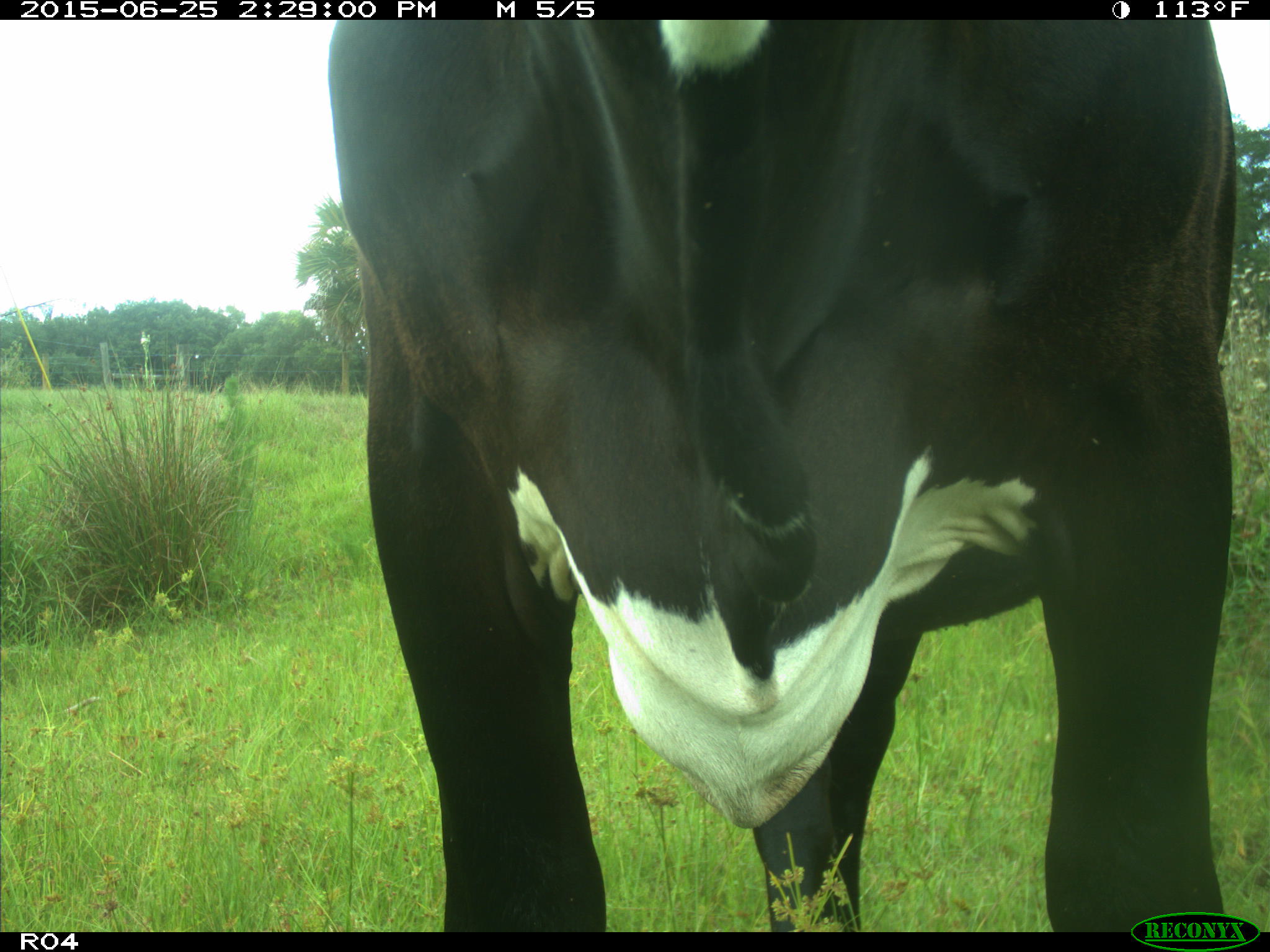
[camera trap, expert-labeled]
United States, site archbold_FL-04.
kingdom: Animalia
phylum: Chordata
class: Mammalia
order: Artiodactyla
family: Bovidae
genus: Bos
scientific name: Bos taurus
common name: domestic cow